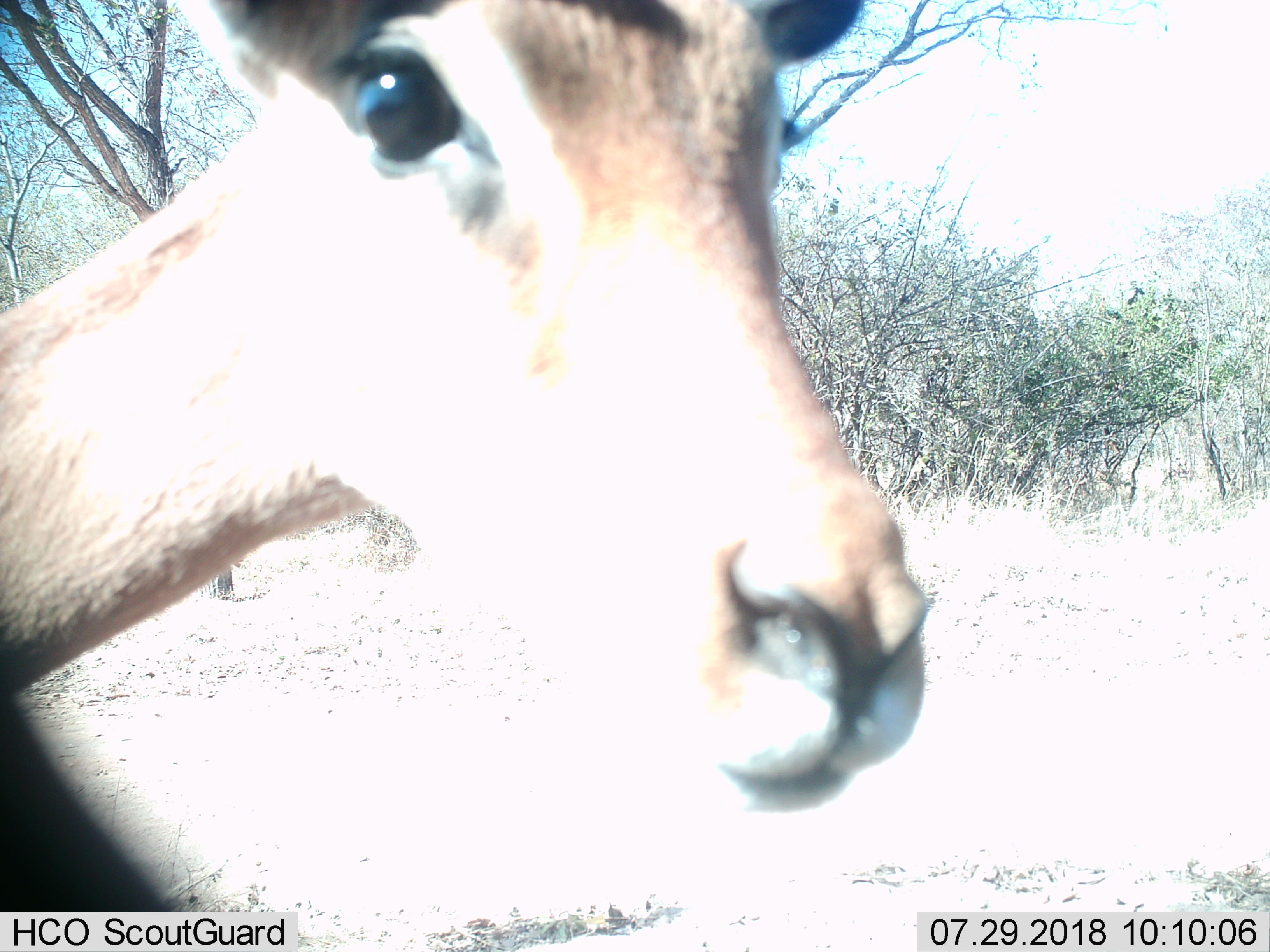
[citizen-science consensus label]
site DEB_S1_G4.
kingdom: Animalia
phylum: Chordata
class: Mammalia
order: Artiodactyla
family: Bovidae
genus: Aepyceros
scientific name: Aepyceros melampus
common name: impala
Impala (Aepyceros melampus), count 1. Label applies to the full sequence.